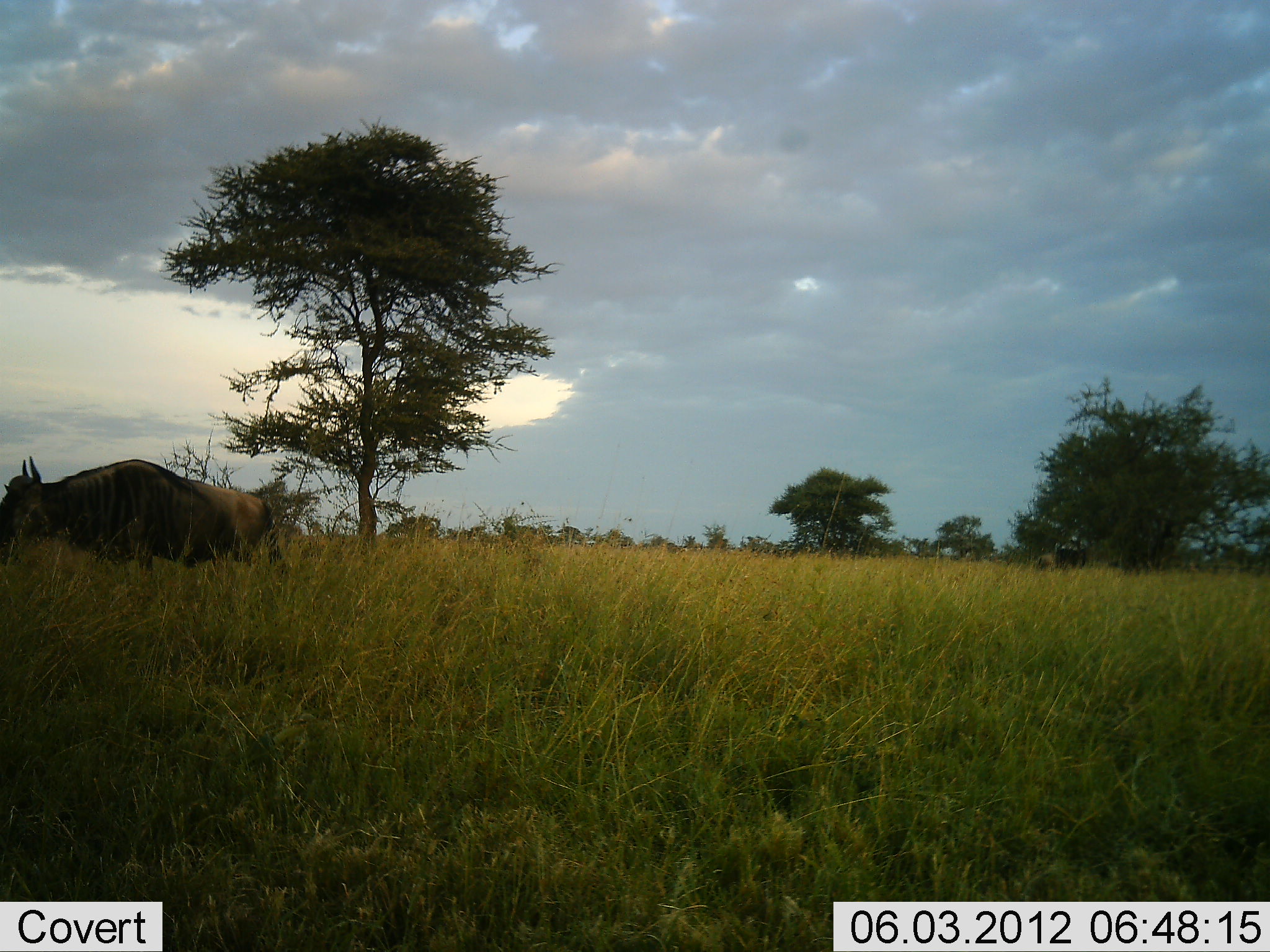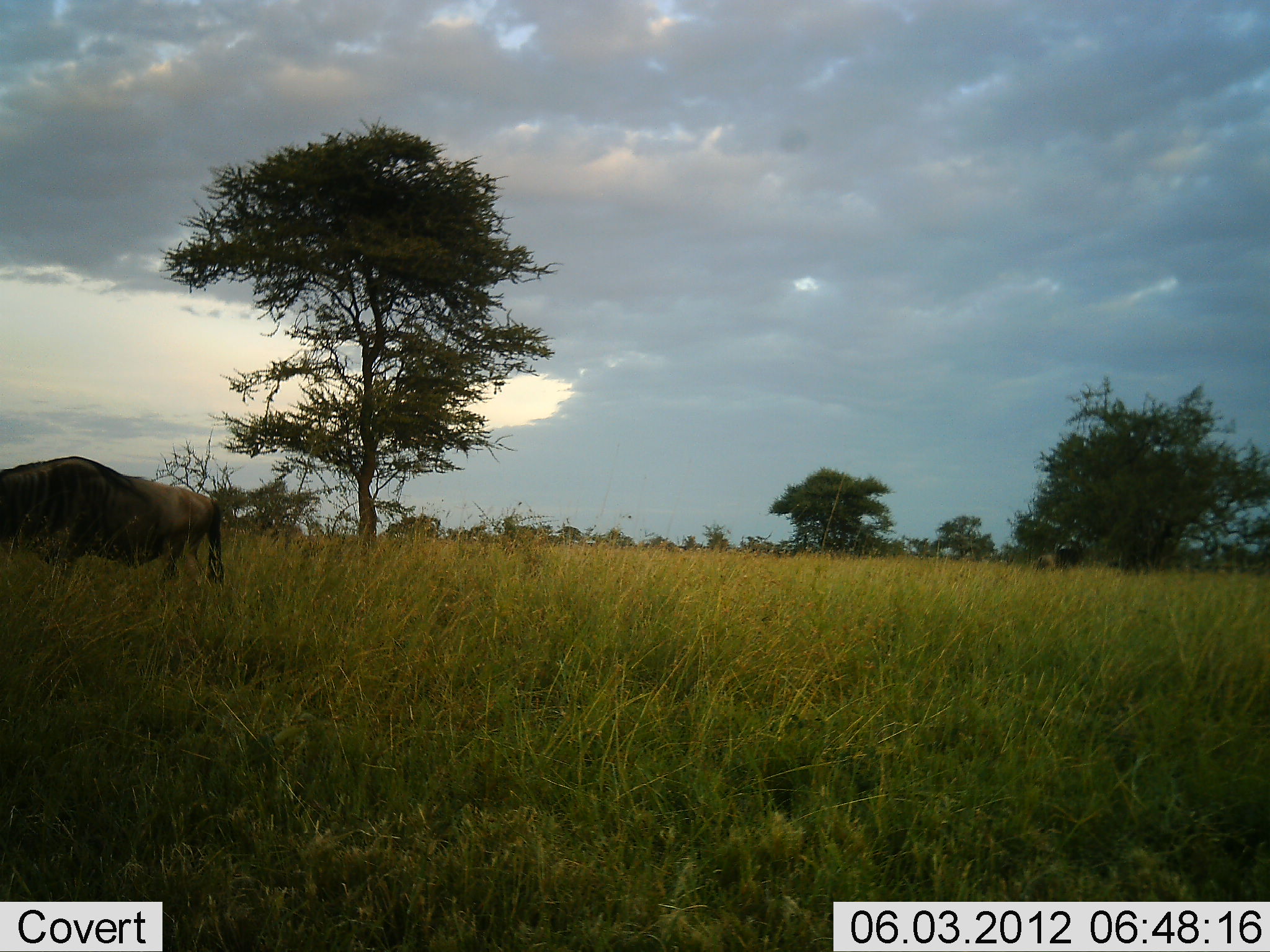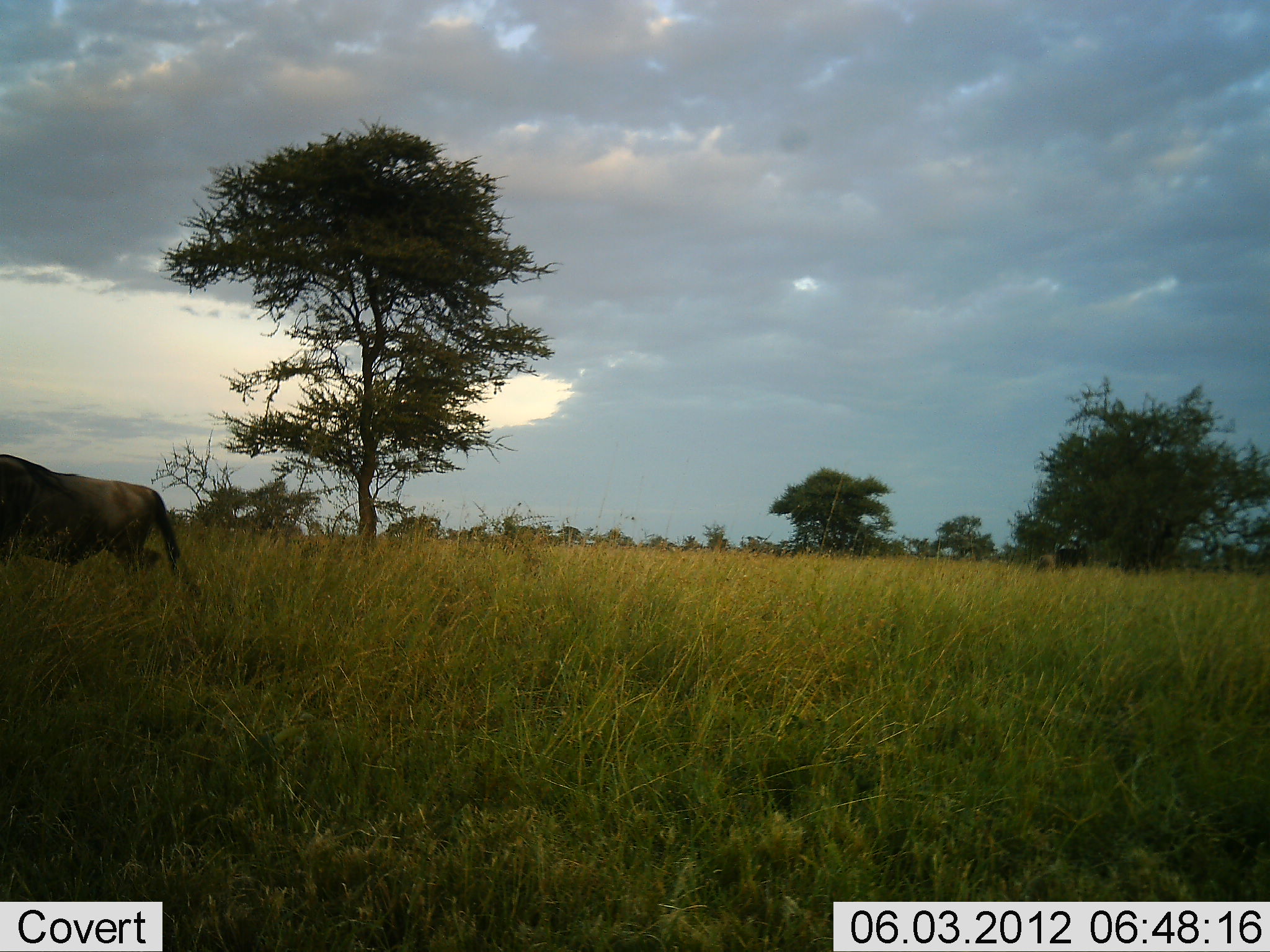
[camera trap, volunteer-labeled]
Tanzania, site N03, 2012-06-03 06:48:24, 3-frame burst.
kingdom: Animalia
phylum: Chordata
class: Mammalia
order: Artiodactyla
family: Bovidae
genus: Connochaetes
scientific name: Connochaetes taurinus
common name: blue wildebeest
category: wildebeest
Wildebeest (blue wildebeest) (Connochaetes taurinus), count 1. Behavior (volunteer vote fractions): standing 0%, resting 0%, moving 90%, interacting 0%. Young present (vote fraction): 0%. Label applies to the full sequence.